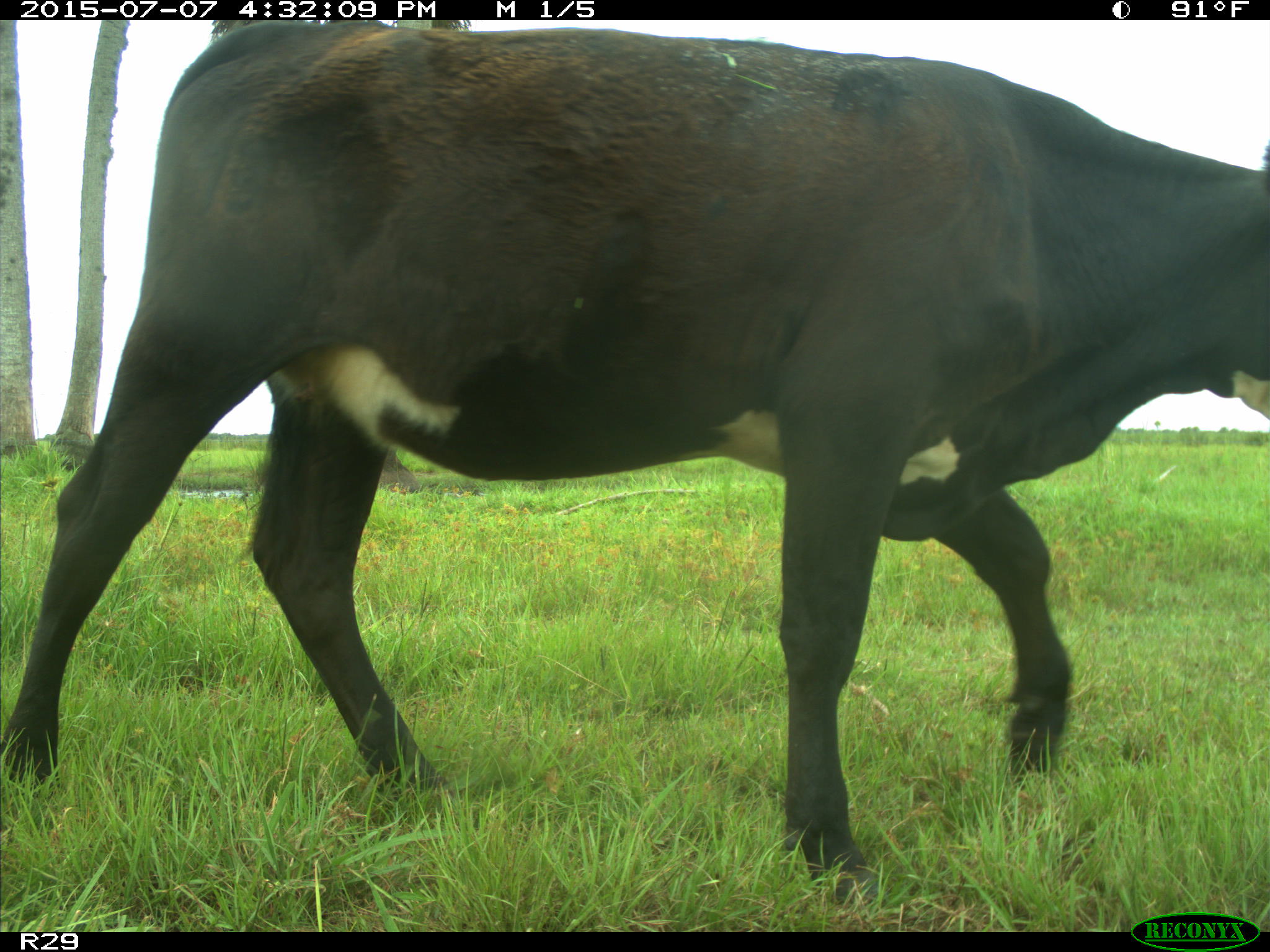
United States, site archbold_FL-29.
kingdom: Animalia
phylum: Chordata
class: Mammalia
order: Artiodactyla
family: Bovidae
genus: Bos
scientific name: Bos taurus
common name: domestic cow